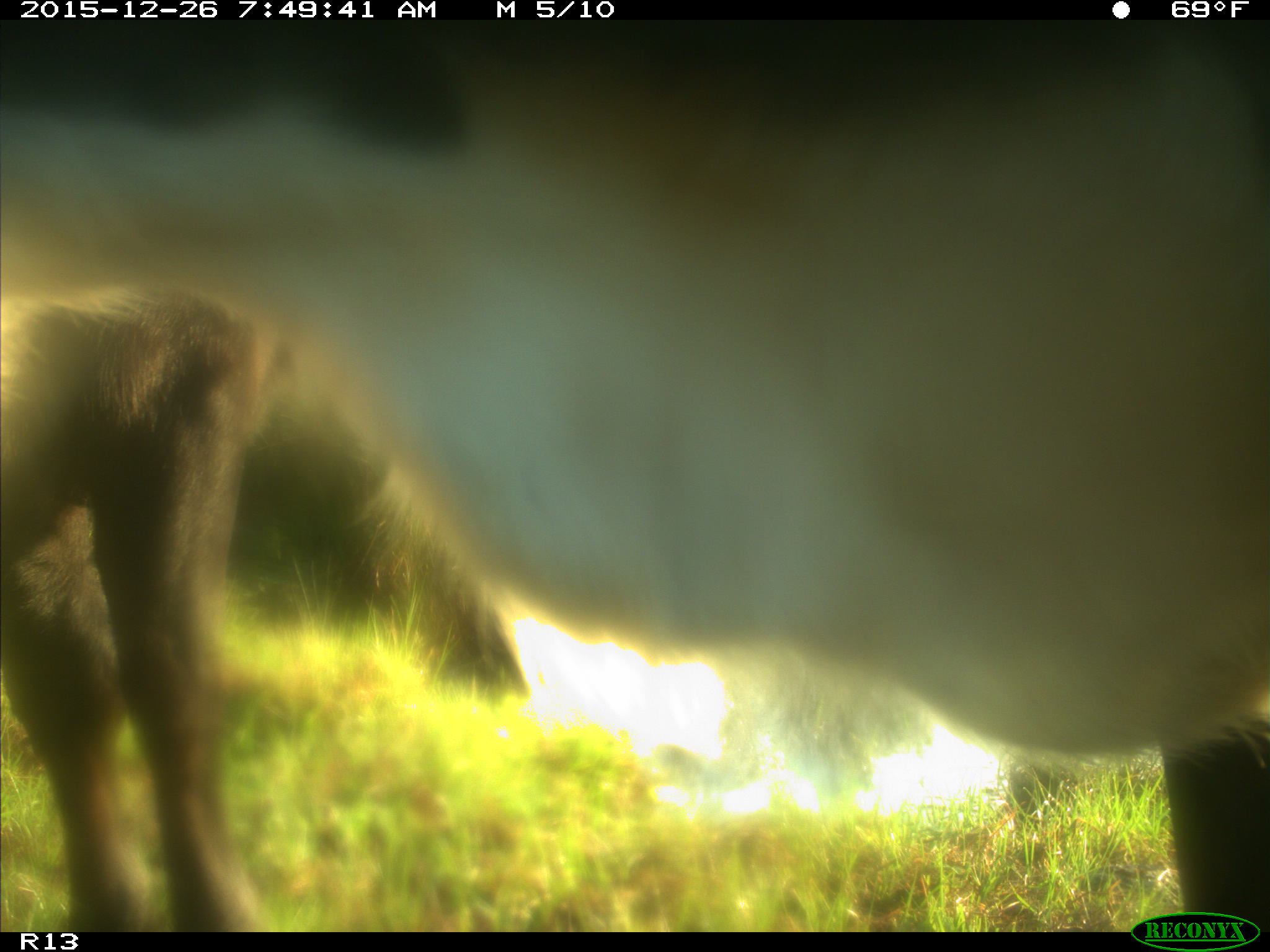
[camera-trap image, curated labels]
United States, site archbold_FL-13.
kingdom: Animalia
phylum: Chordata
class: Mammalia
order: Artiodactyla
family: Bovidae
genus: Bos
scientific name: Bos taurus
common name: domestic cow